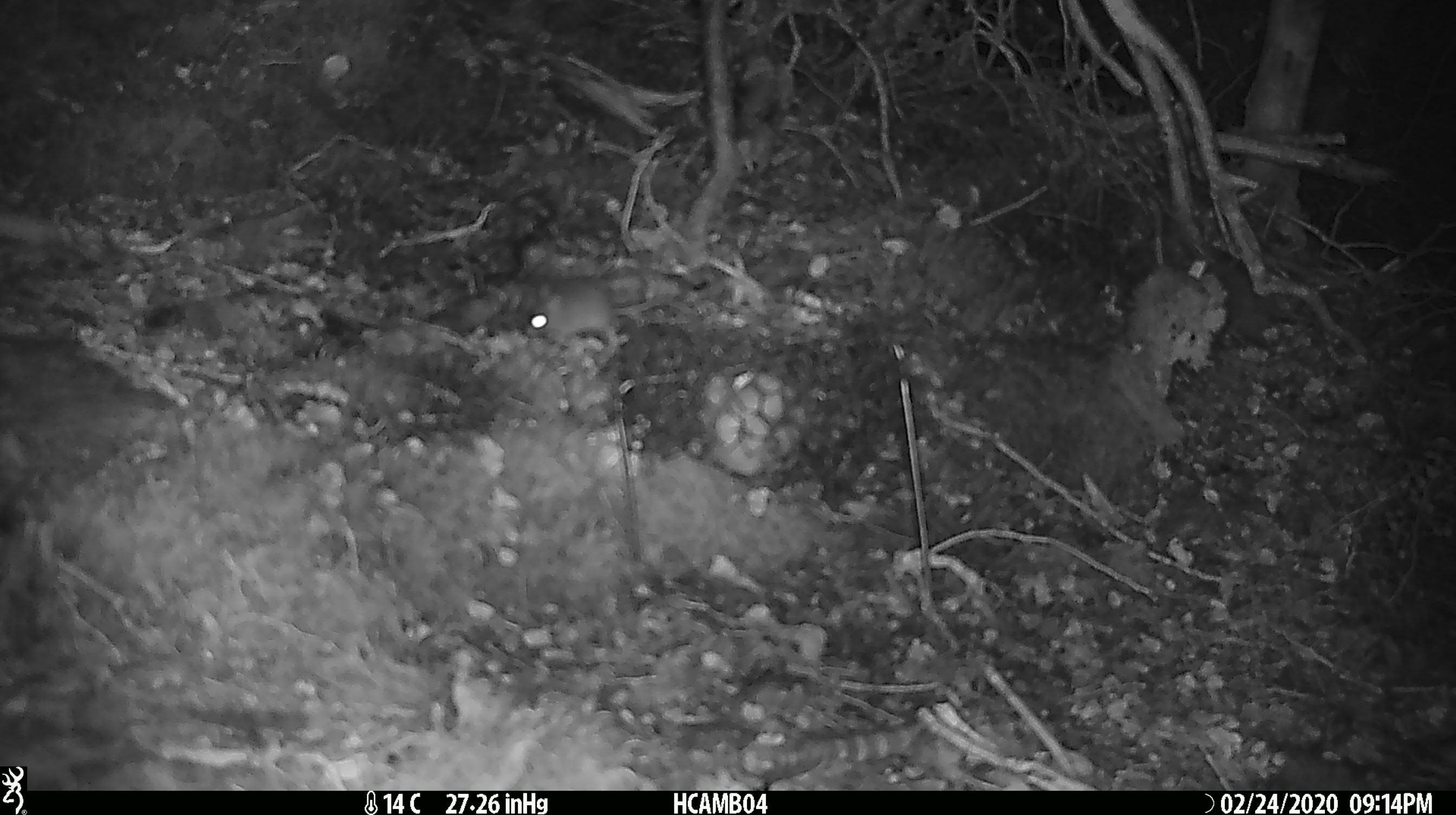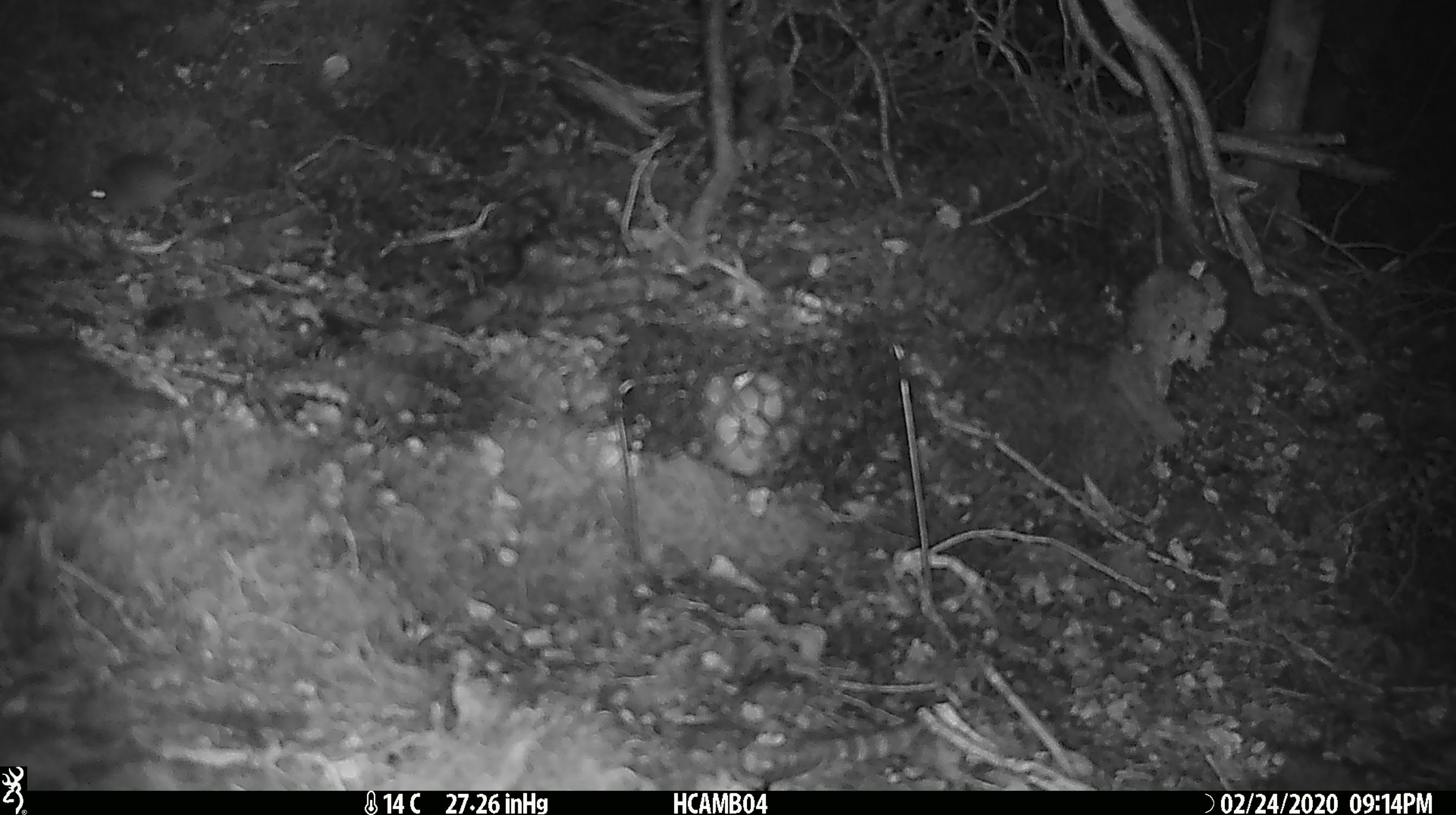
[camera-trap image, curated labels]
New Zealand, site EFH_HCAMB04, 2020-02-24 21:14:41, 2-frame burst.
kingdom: Animalia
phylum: Chordata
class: Mammalia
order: Rodentia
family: Muridae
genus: Mus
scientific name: Mus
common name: mouse